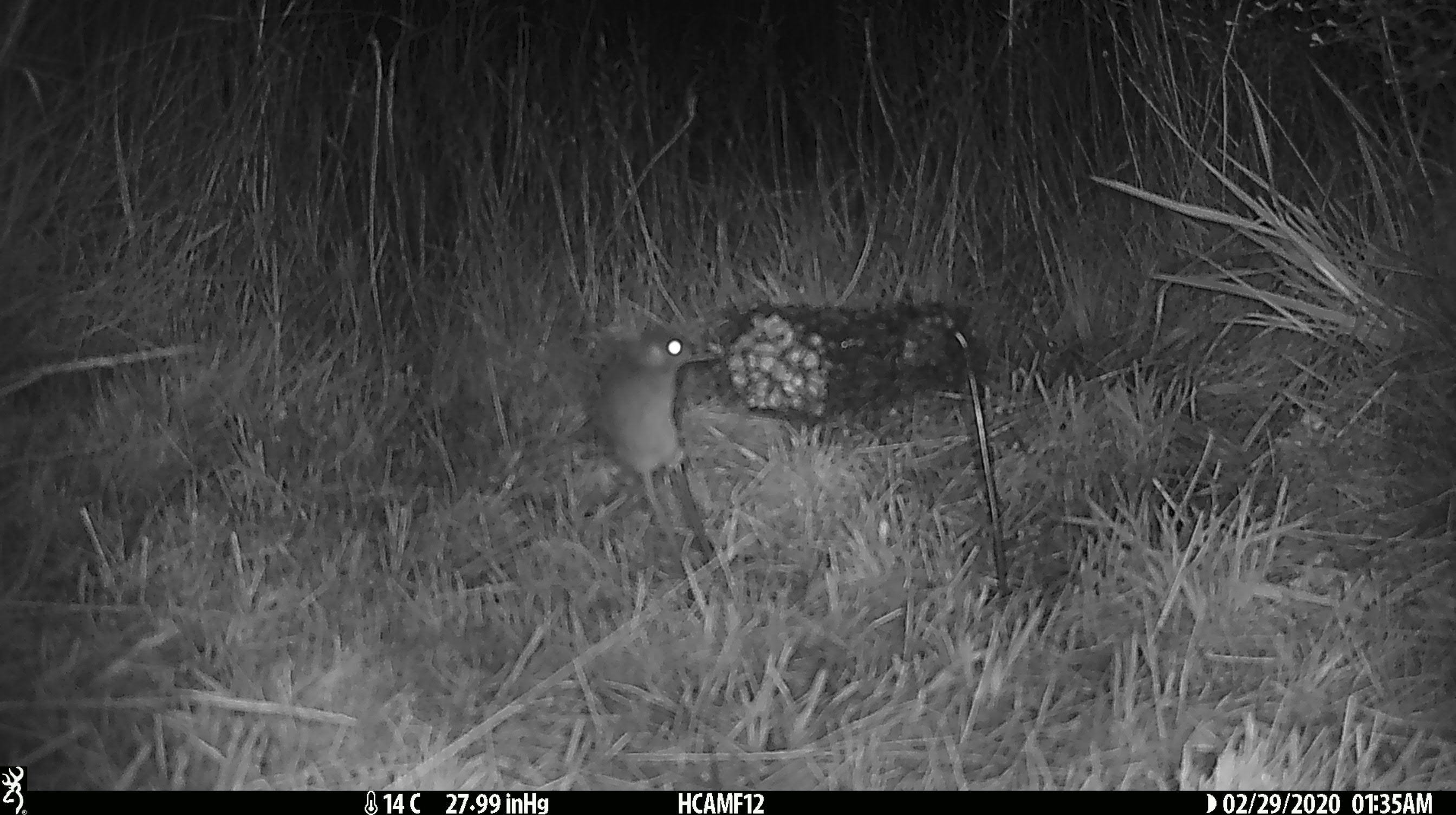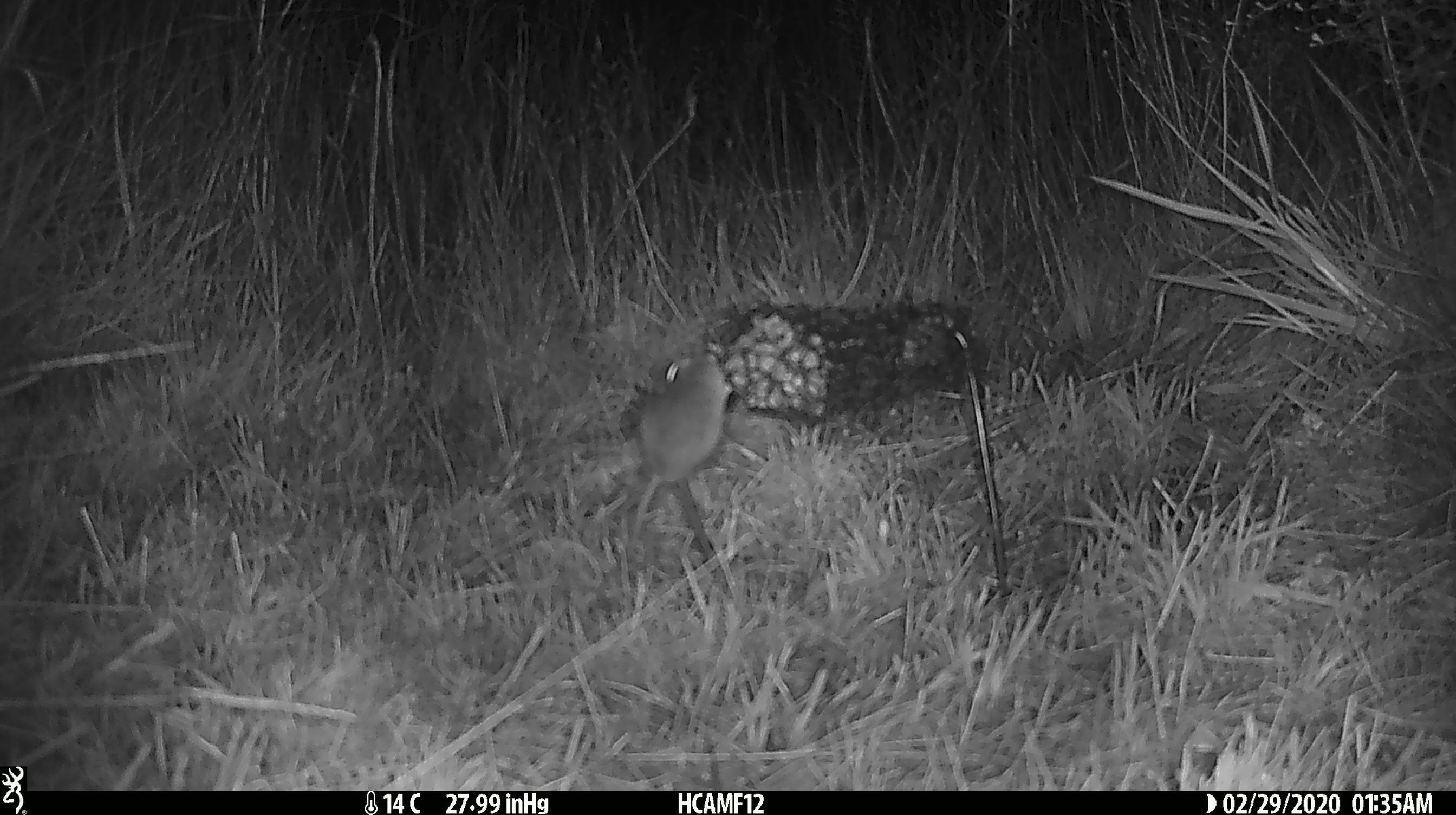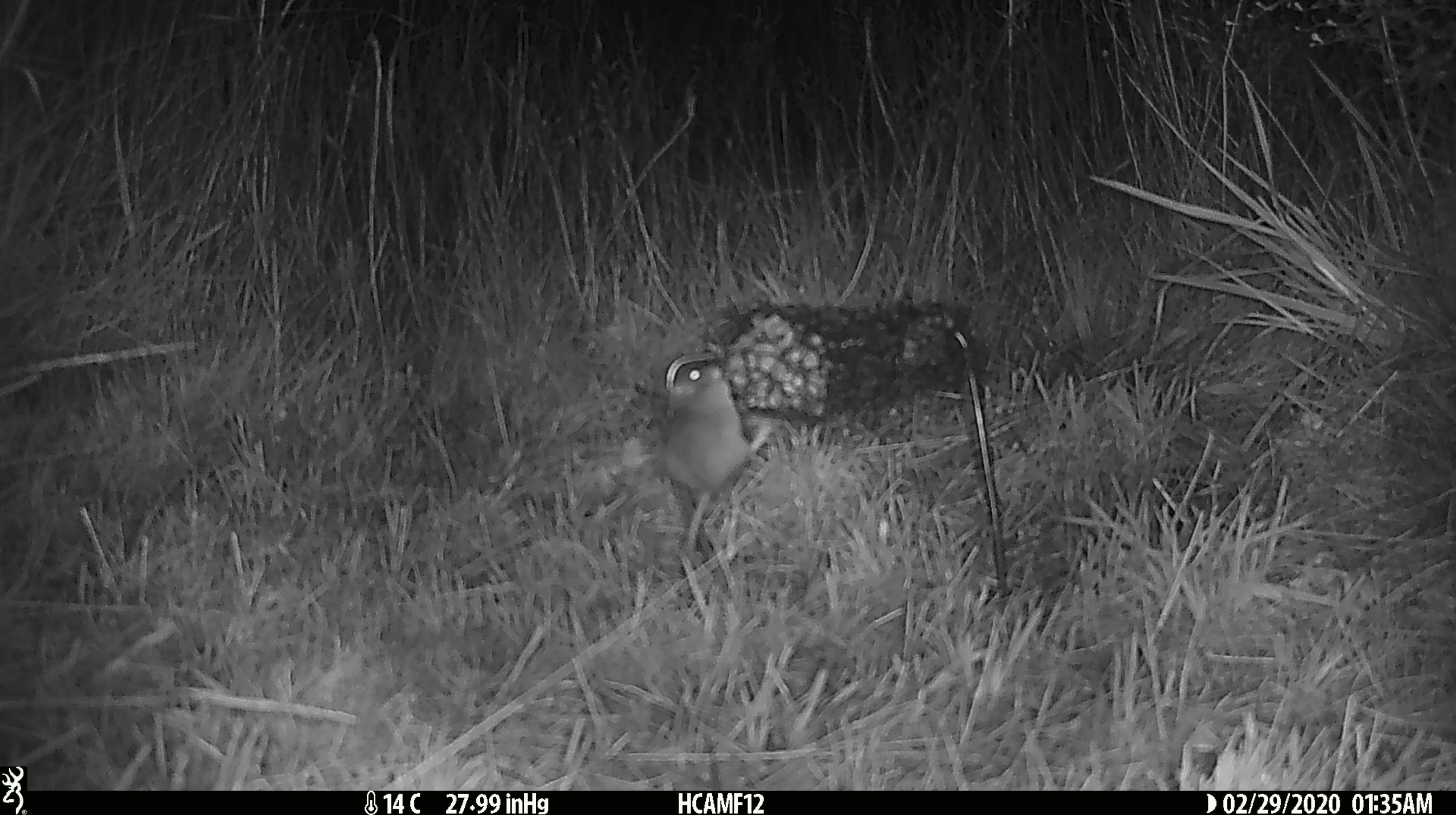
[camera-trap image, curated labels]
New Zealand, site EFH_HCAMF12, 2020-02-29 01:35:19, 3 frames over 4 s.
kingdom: Animalia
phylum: Chordata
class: Mammalia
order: Rodentia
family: Muridae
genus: Mus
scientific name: Mus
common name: mouse